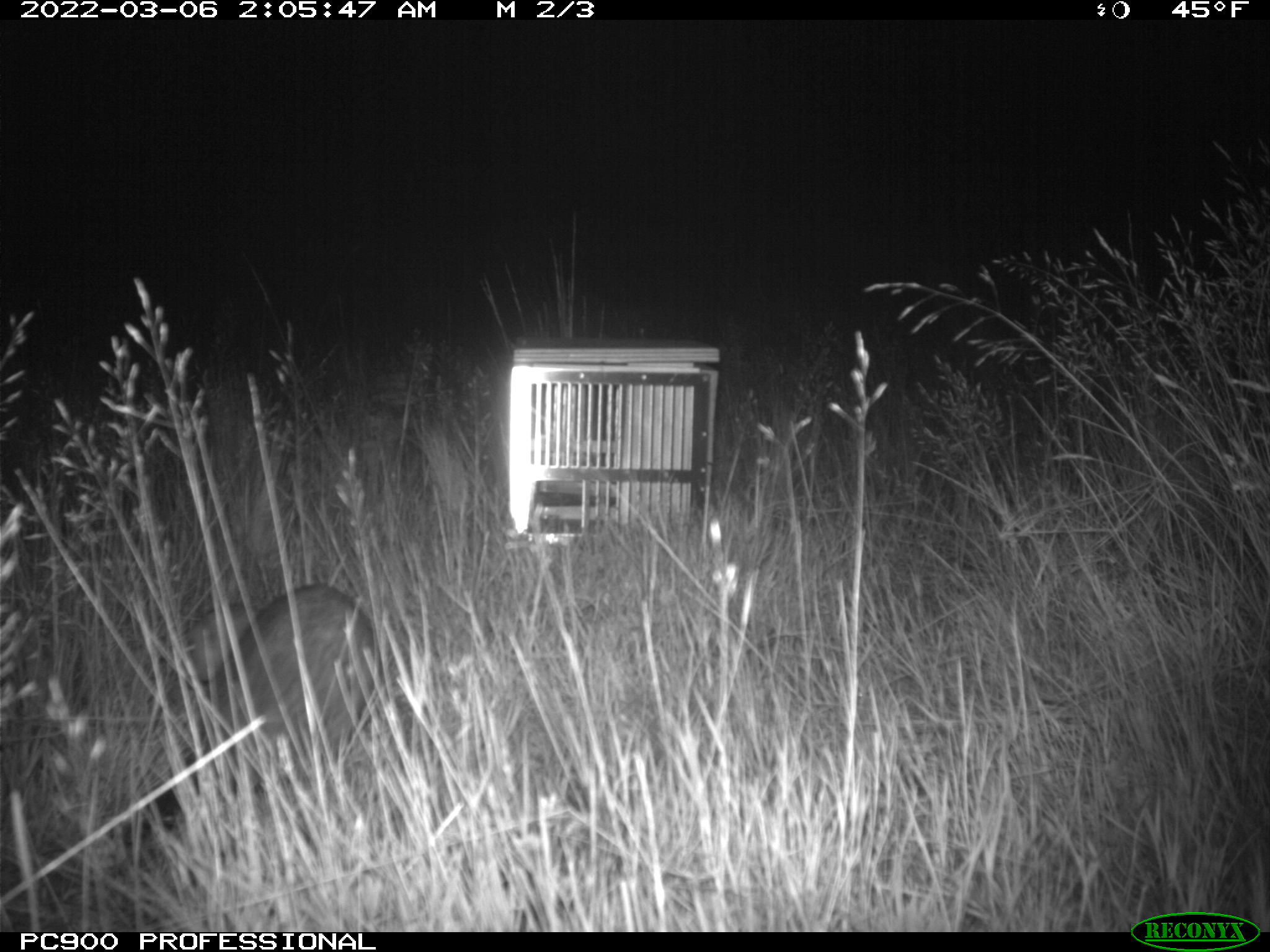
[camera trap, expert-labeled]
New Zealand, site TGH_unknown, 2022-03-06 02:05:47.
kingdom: Animalia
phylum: Chordata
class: Mammalia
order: Carnivora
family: Mustelidae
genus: Mustela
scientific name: Mustela furo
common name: ferret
Ferret (Mustela furo).